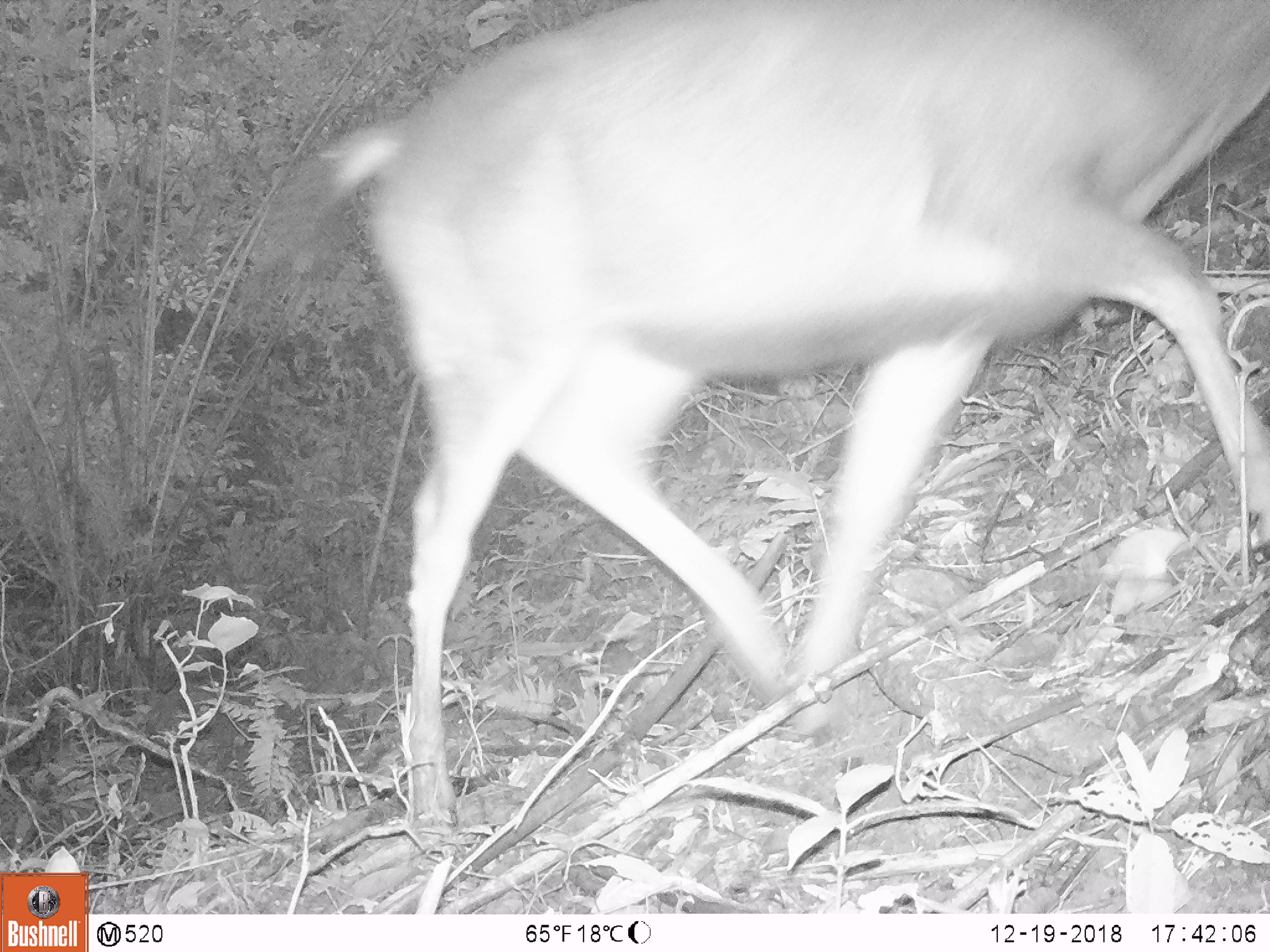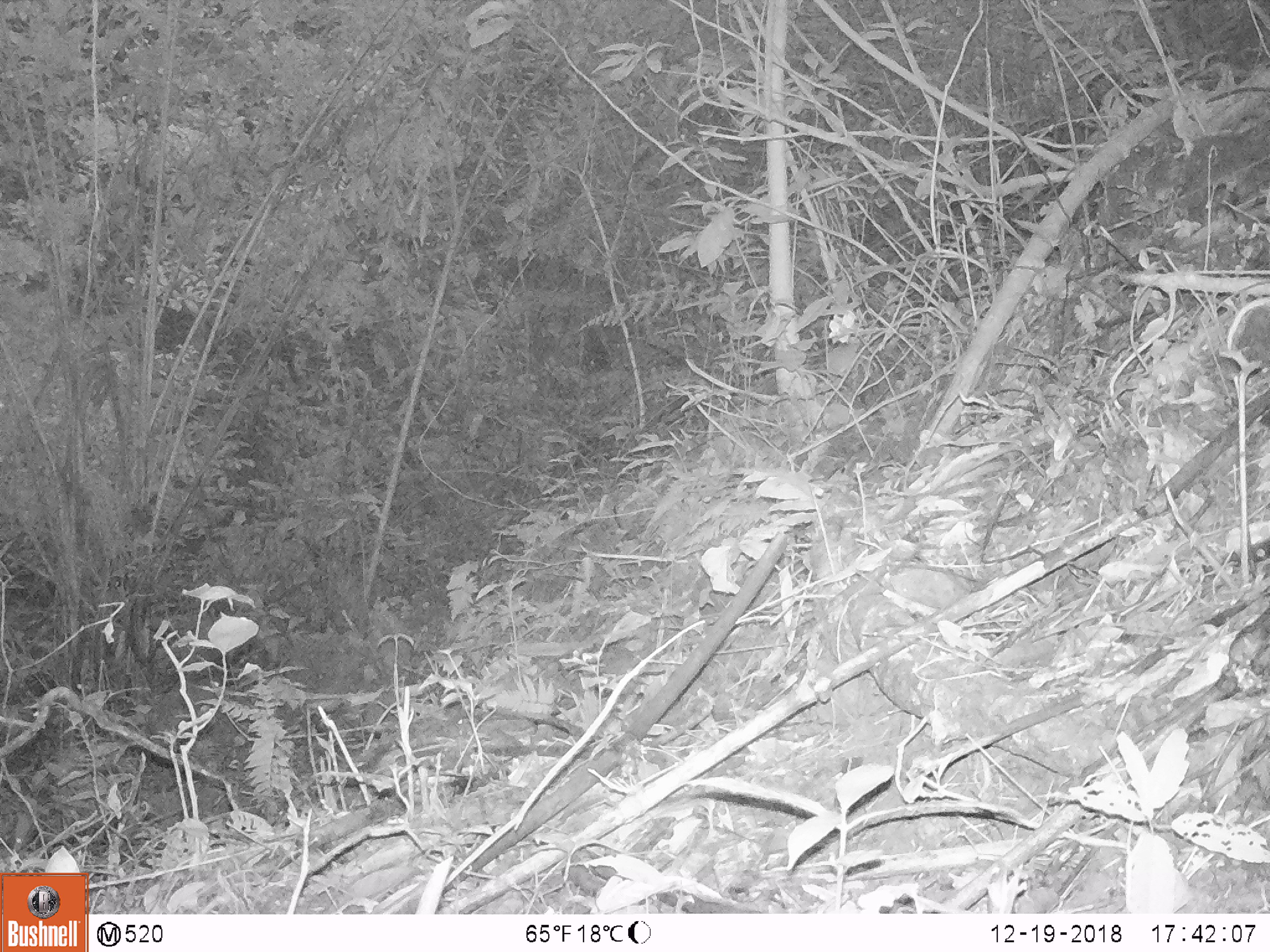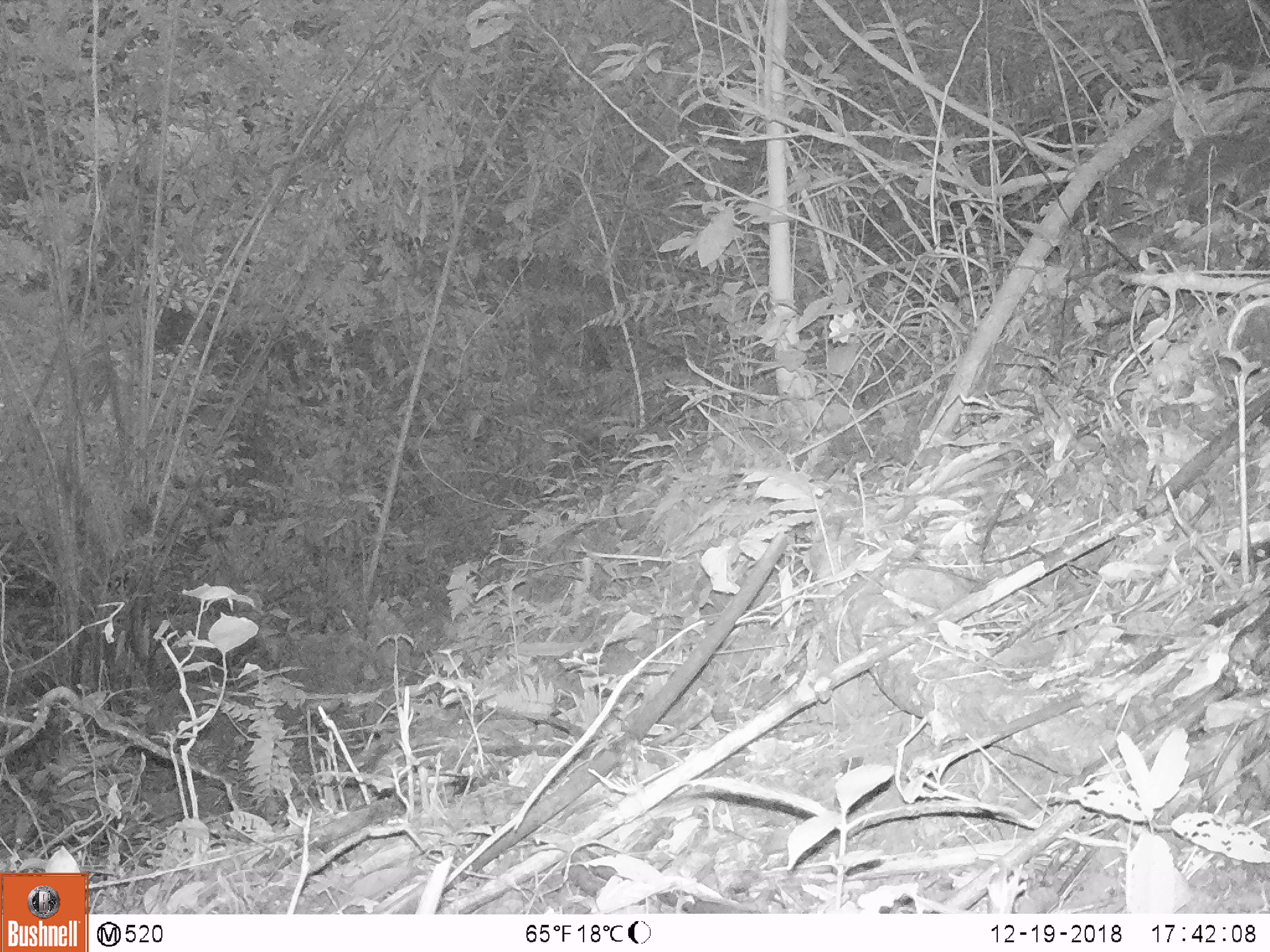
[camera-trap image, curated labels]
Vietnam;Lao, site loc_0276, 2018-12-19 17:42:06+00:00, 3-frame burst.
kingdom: Animalia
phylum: Chordata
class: Mammalia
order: Artiodactyla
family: Cervidae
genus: Rusa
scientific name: Rusa unicolor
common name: sambar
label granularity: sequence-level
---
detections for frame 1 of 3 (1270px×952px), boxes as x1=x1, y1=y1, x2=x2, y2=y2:
sambar: x1=245, y1=0, x2=1270, y2=825